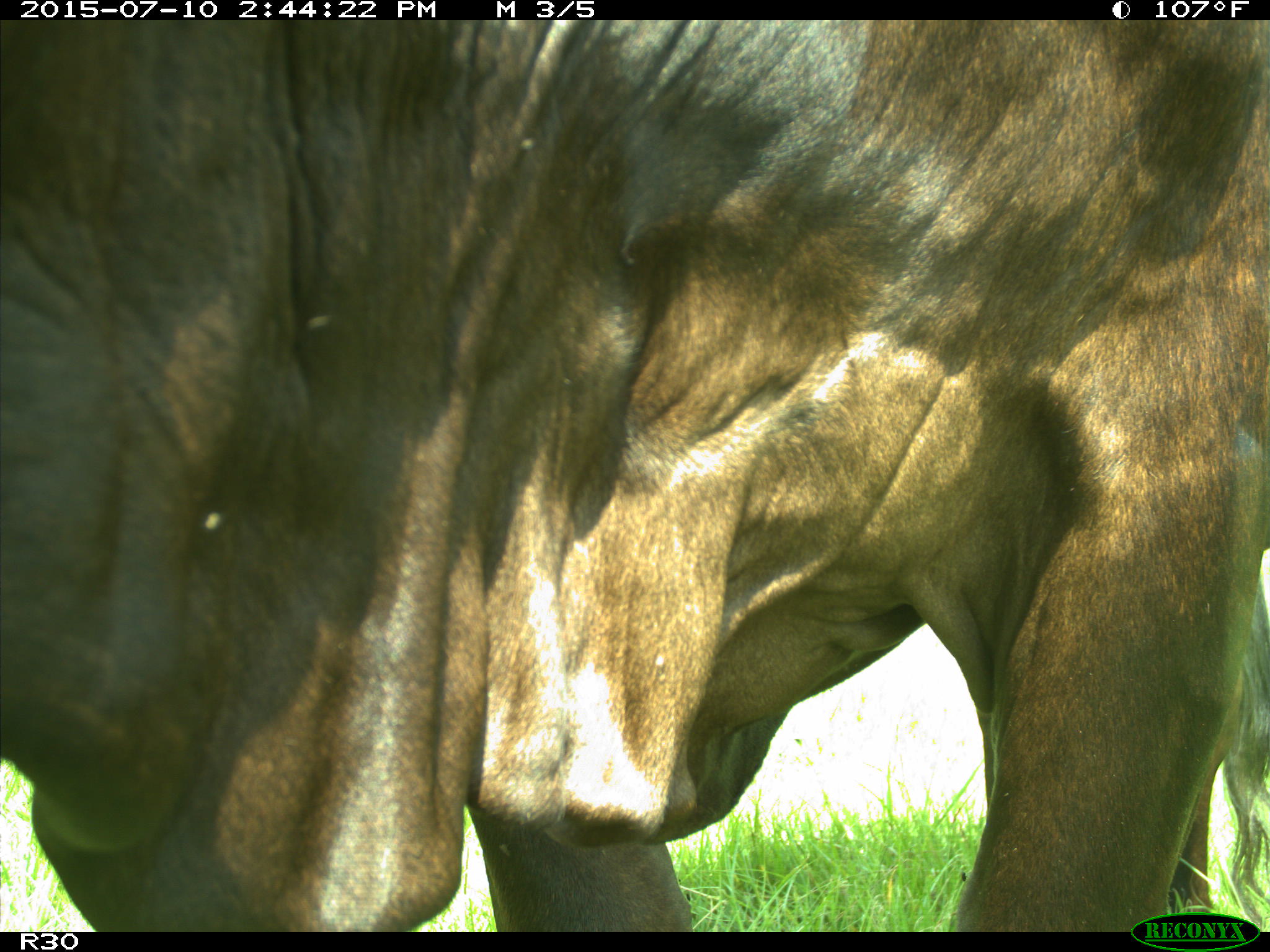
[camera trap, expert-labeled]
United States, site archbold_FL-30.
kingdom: Animalia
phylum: Chordata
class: Mammalia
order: Artiodactyla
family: Bovidae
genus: Bos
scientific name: Bos taurus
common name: domestic cow